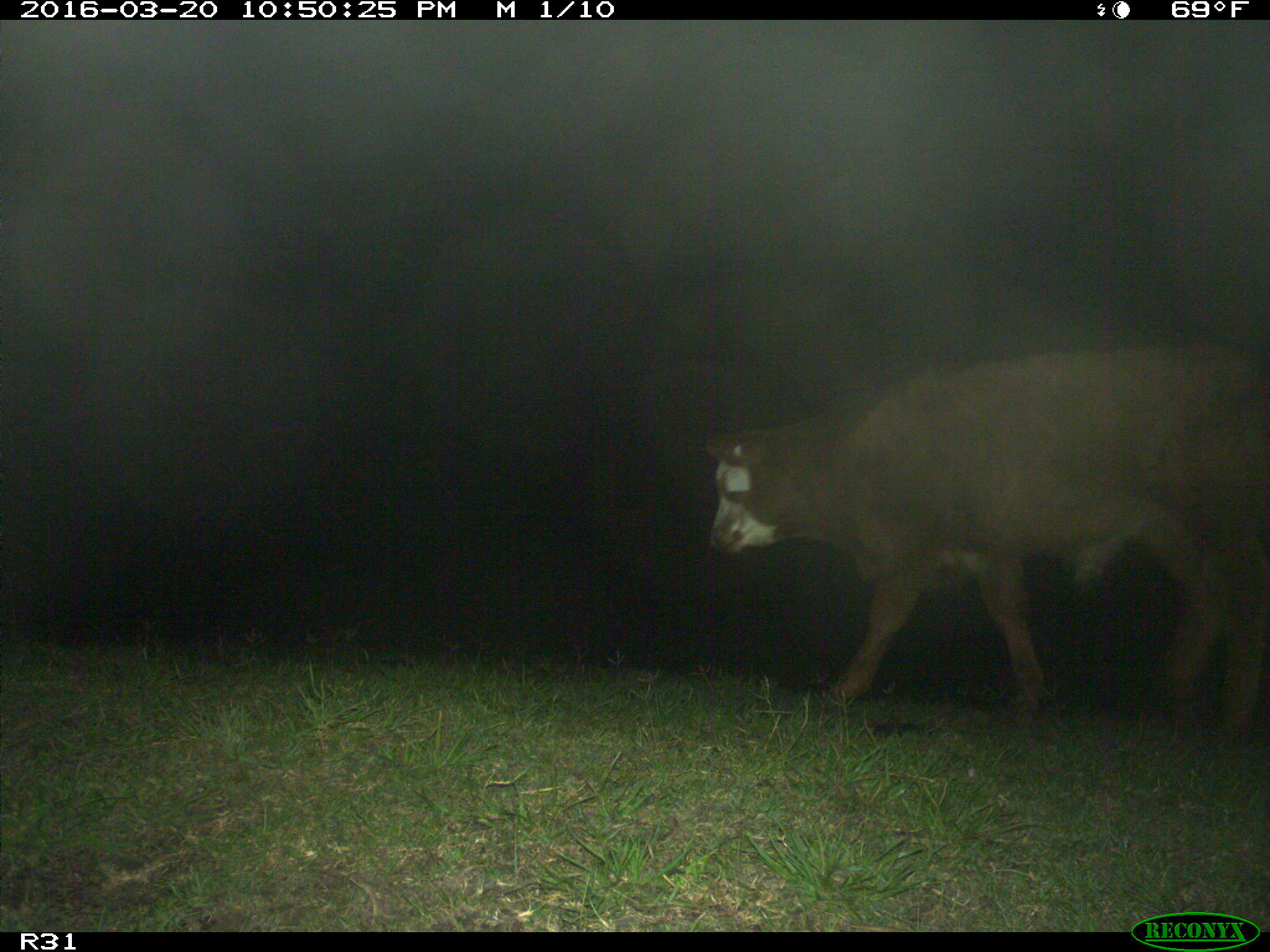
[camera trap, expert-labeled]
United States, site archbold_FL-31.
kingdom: Animalia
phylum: Chordata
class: Mammalia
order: Artiodactyla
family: Bovidae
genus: Bos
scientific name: Bos taurus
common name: domestic cow